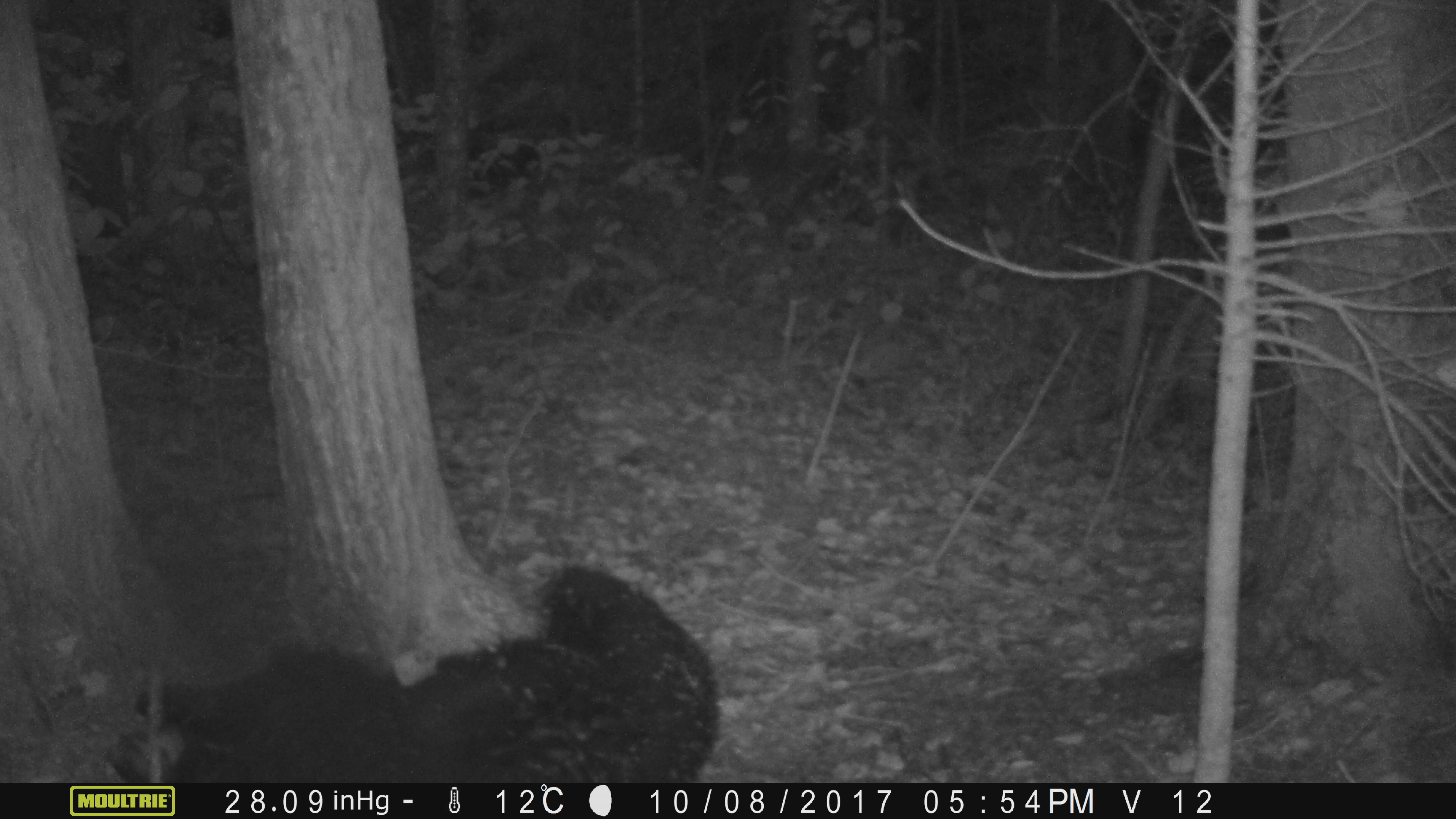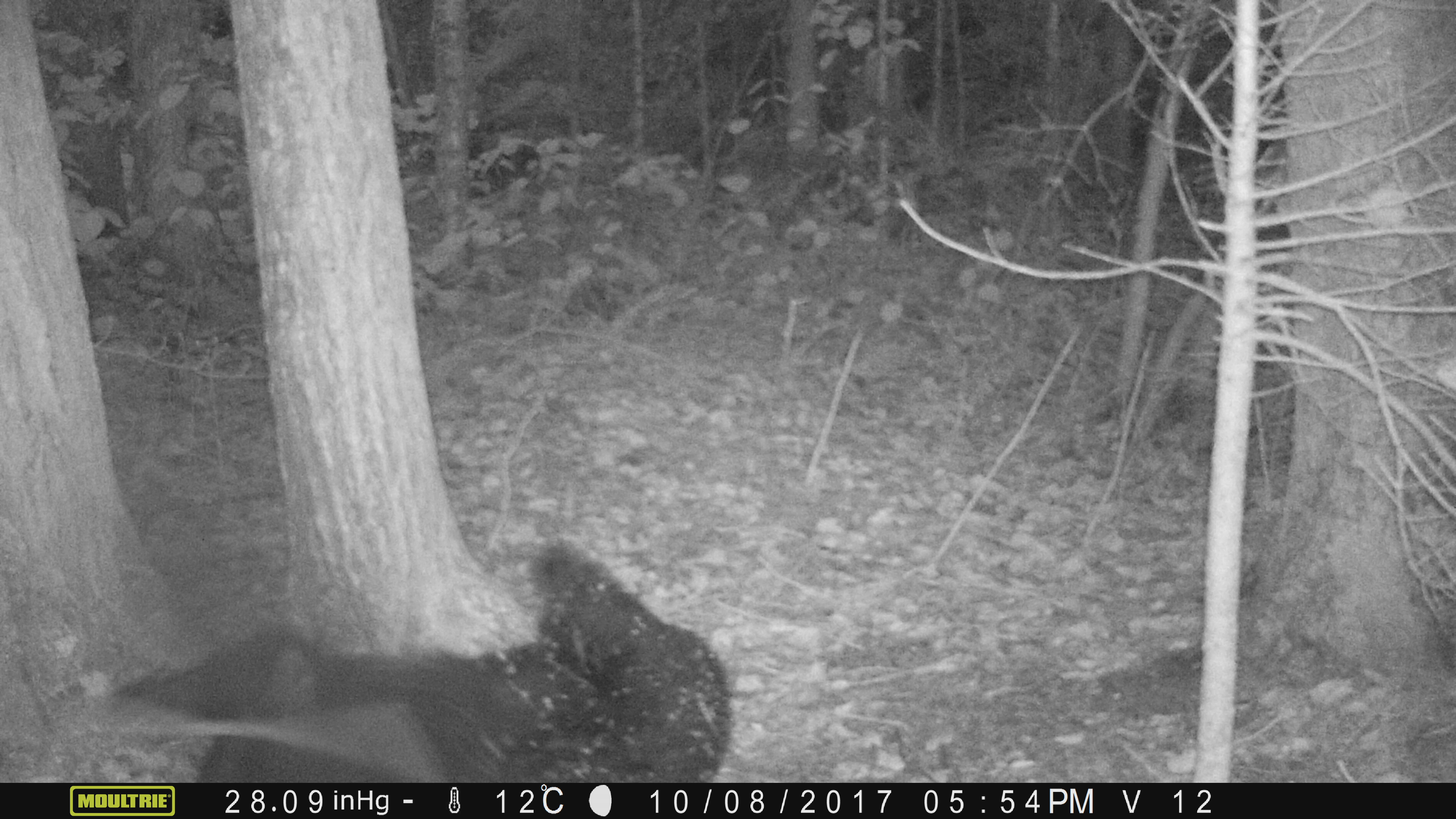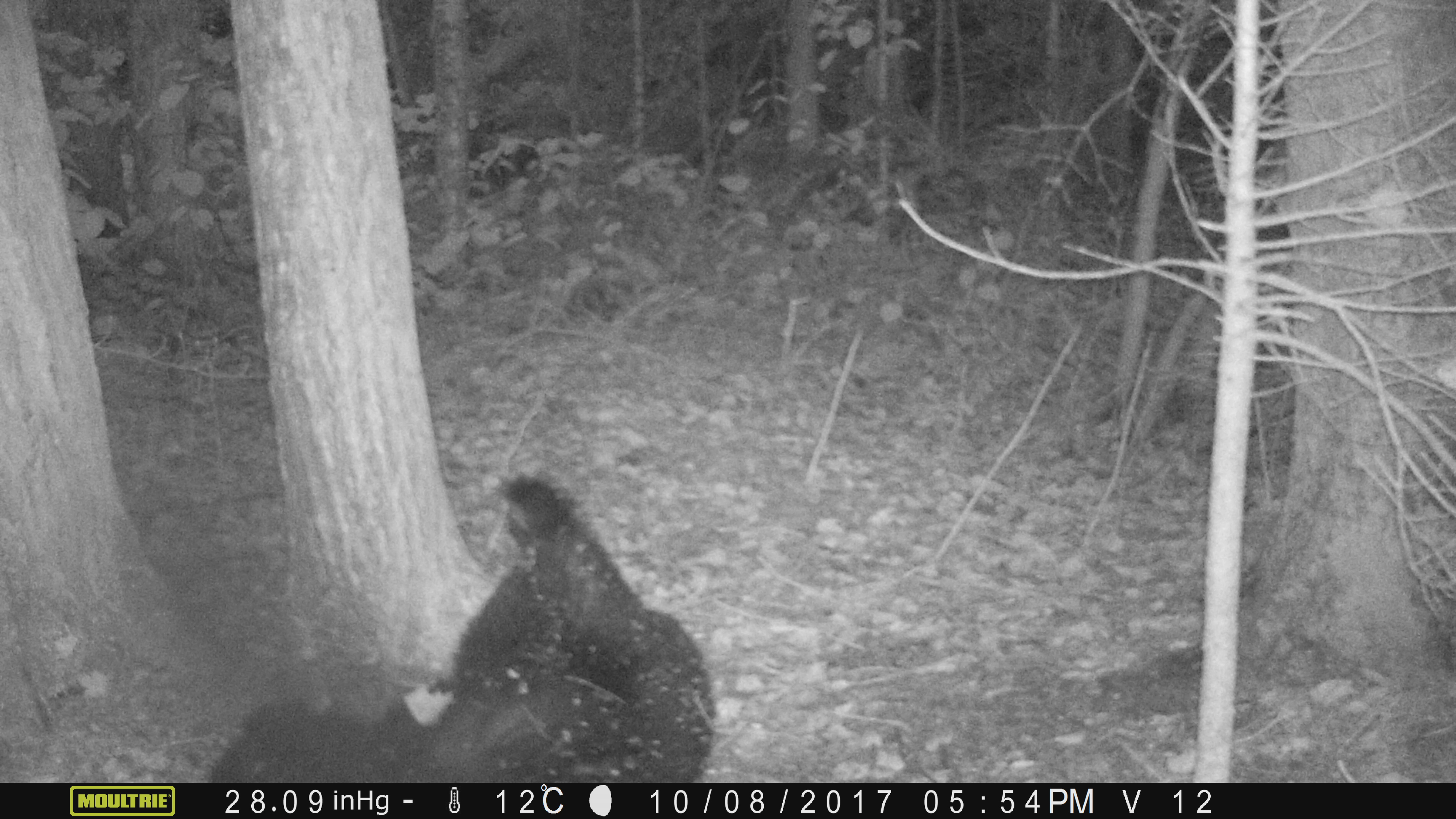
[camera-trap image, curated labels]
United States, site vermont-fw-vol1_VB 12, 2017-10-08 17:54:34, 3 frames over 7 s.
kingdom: Animalia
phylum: Chordata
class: Mammalia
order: Carnivora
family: Ursidae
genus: Ursus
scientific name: Ursus americanus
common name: black bear